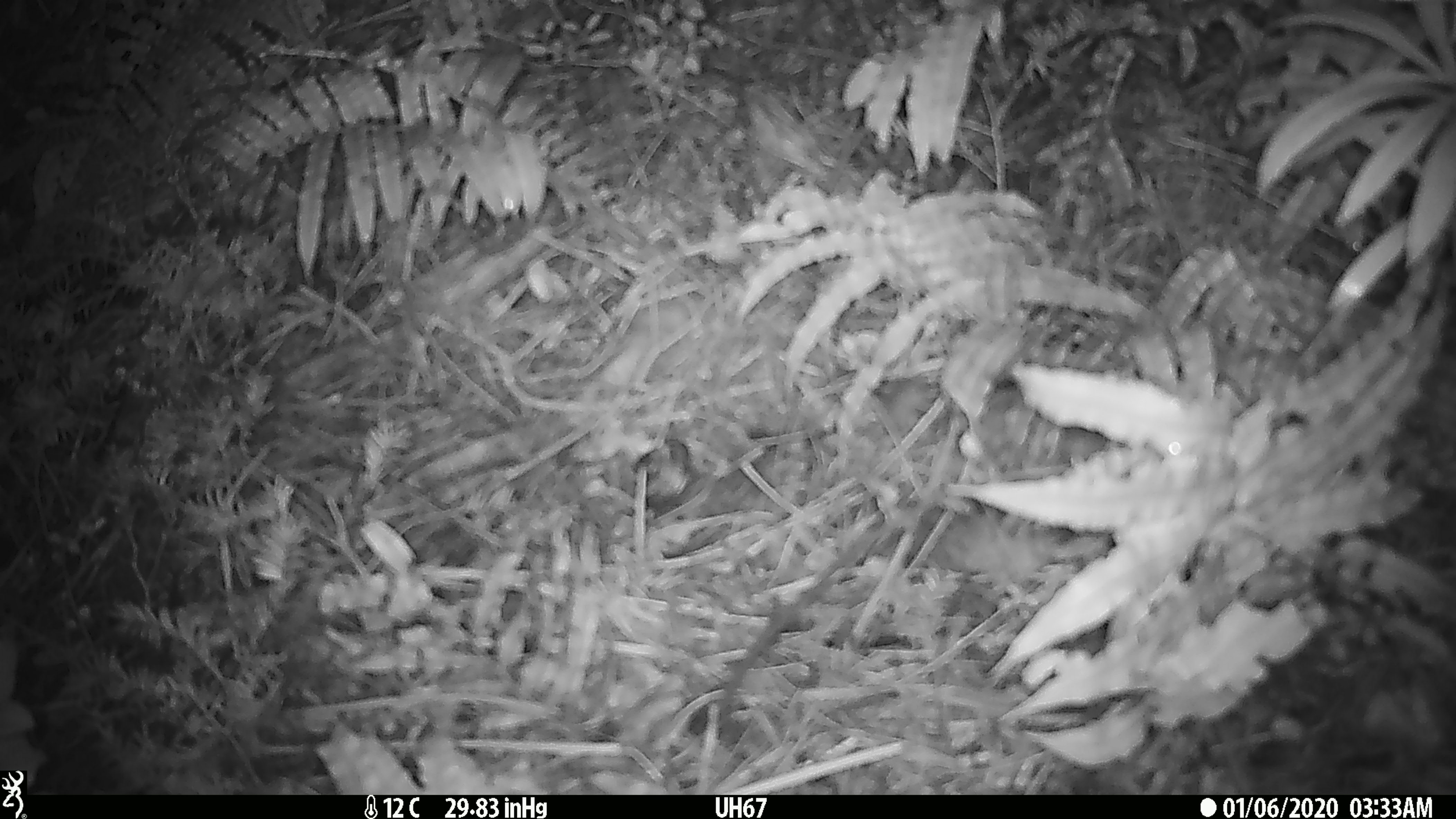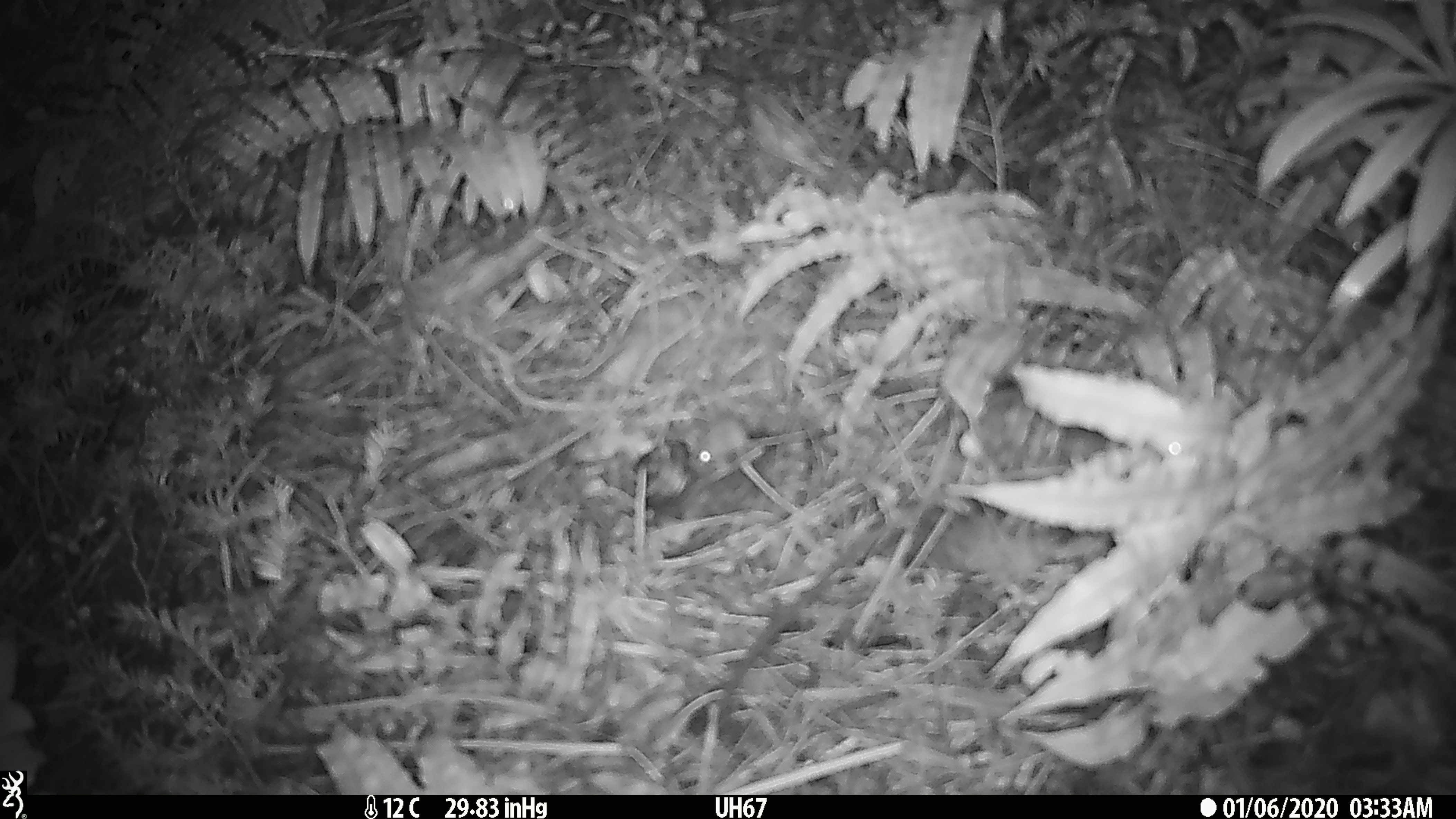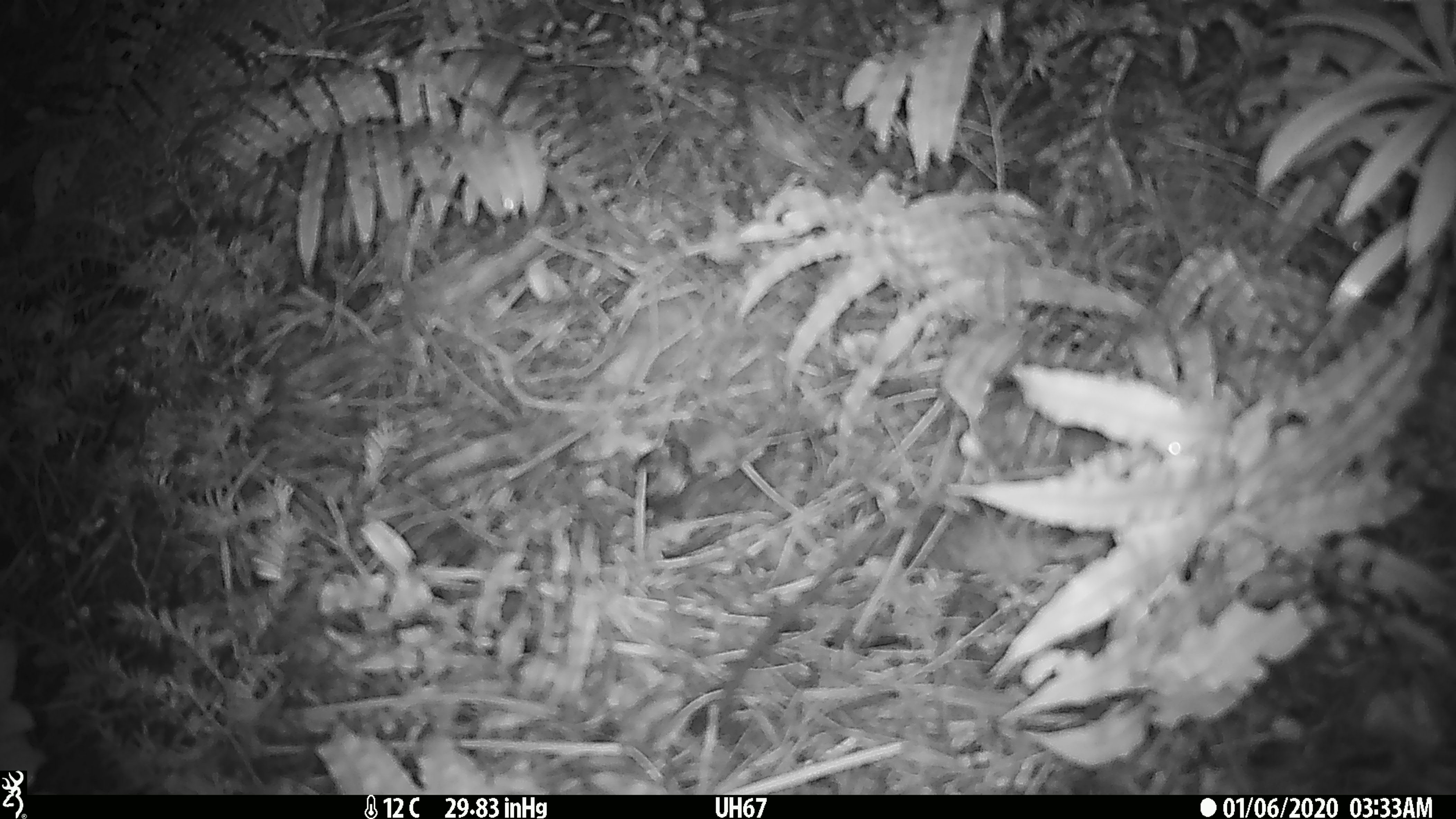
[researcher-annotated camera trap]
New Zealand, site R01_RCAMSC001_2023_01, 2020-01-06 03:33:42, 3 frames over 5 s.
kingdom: Animalia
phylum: Chordata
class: Mammalia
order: Rodentia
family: Muridae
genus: Mus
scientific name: Mus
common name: mouse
Mouse (Mus).